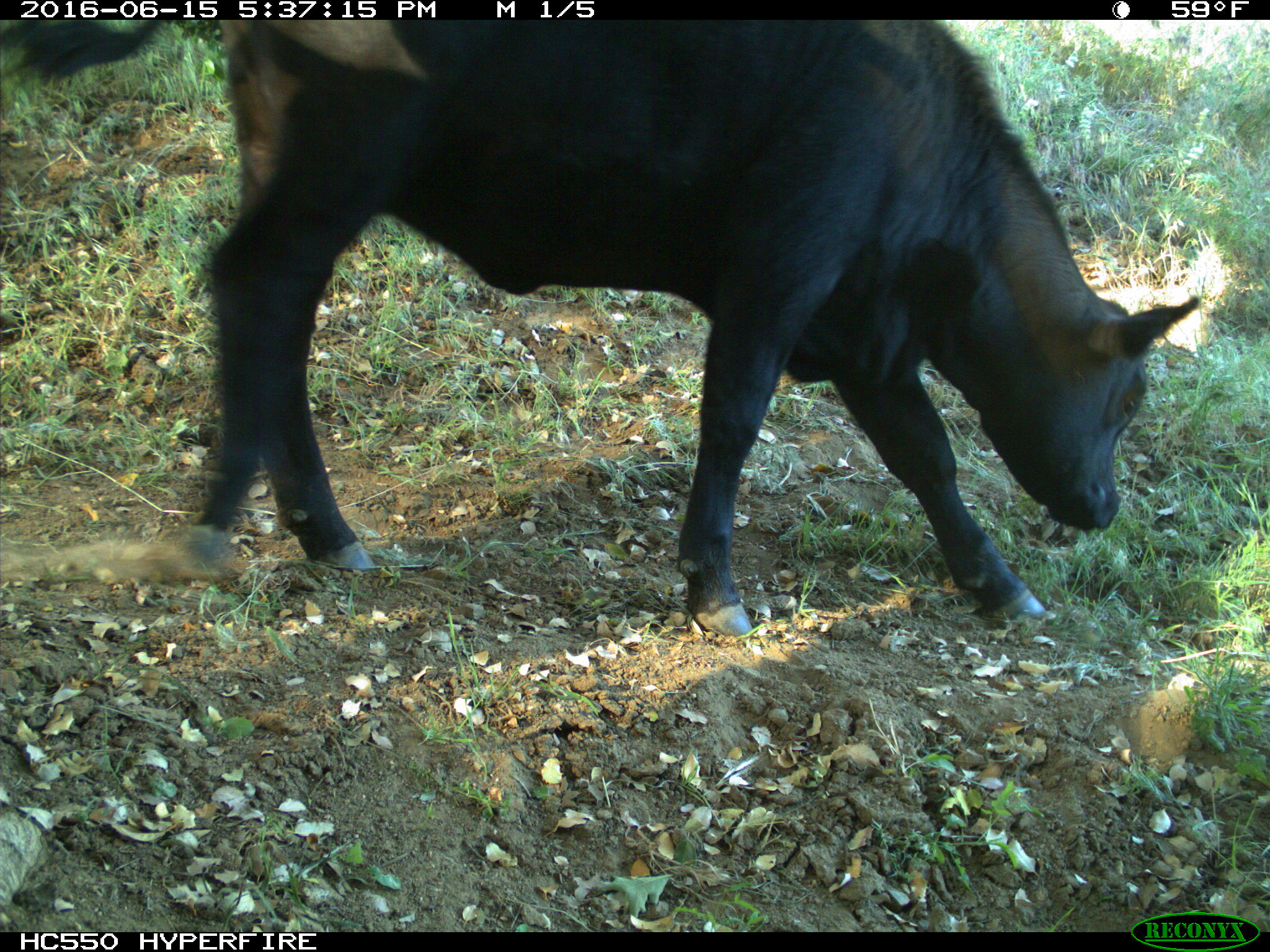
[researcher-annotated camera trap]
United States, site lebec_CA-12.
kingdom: Animalia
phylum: Chordata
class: Mammalia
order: Artiodactyla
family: Bovidae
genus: Bos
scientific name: Bos taurus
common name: domestic cow